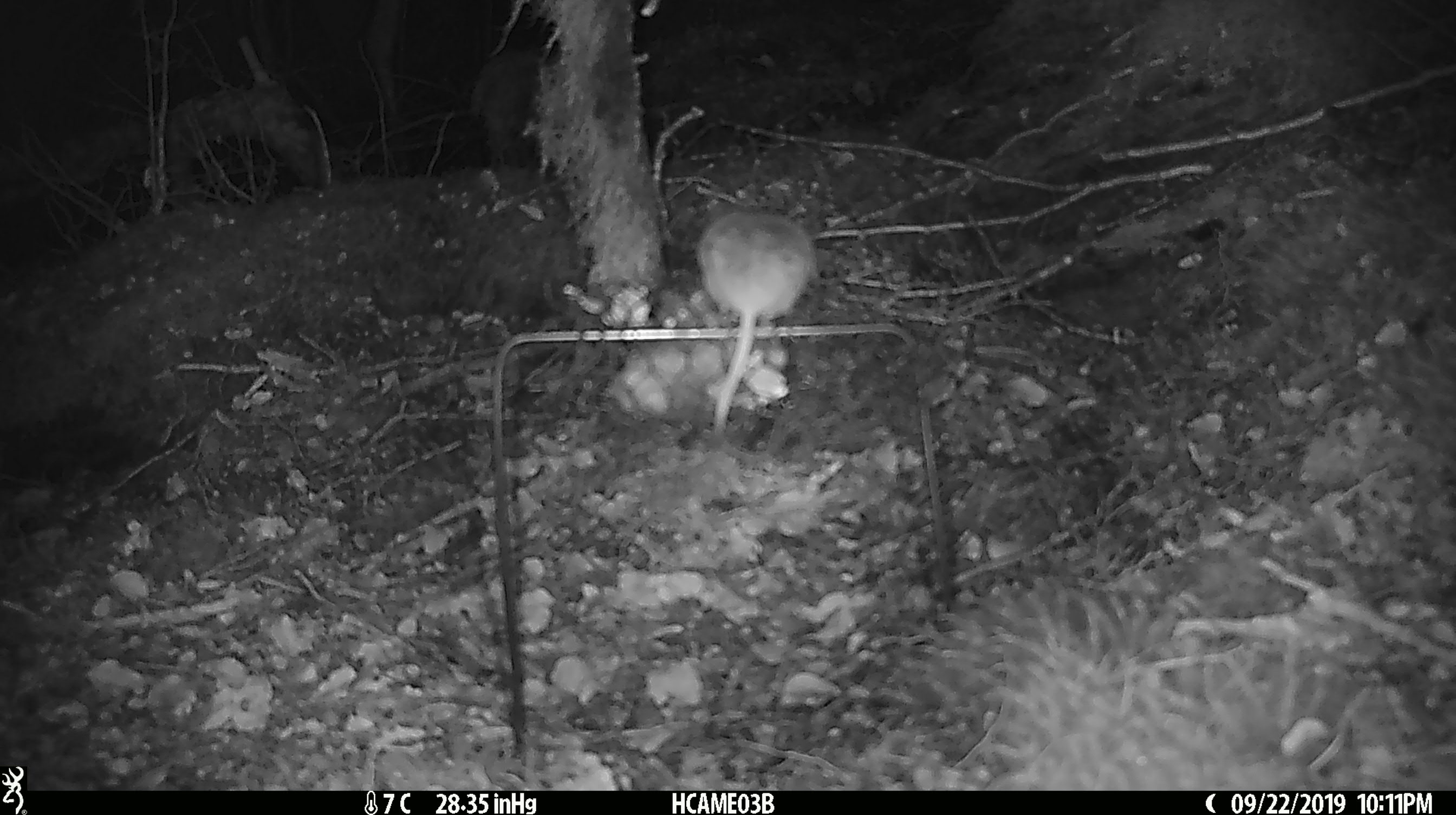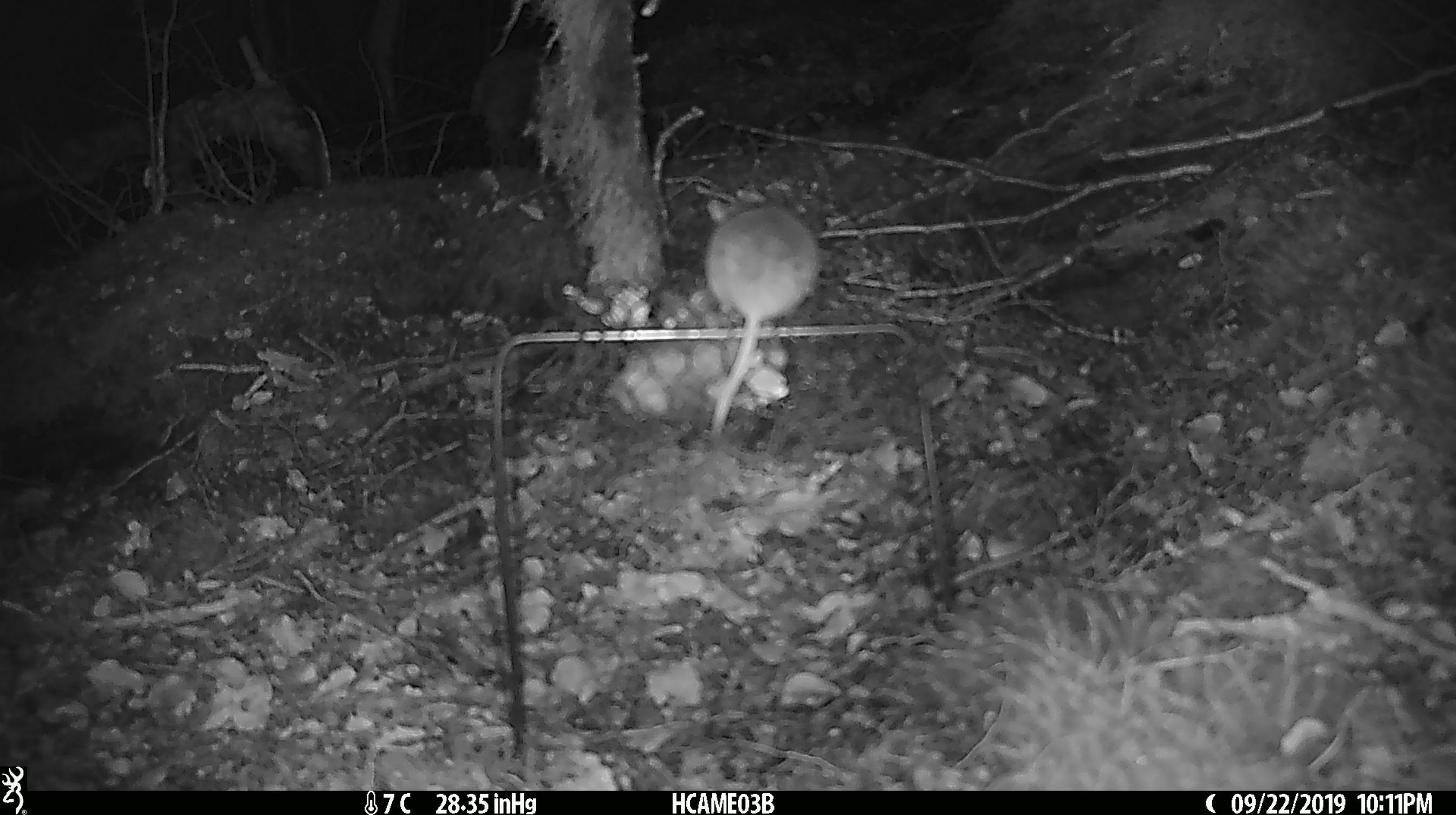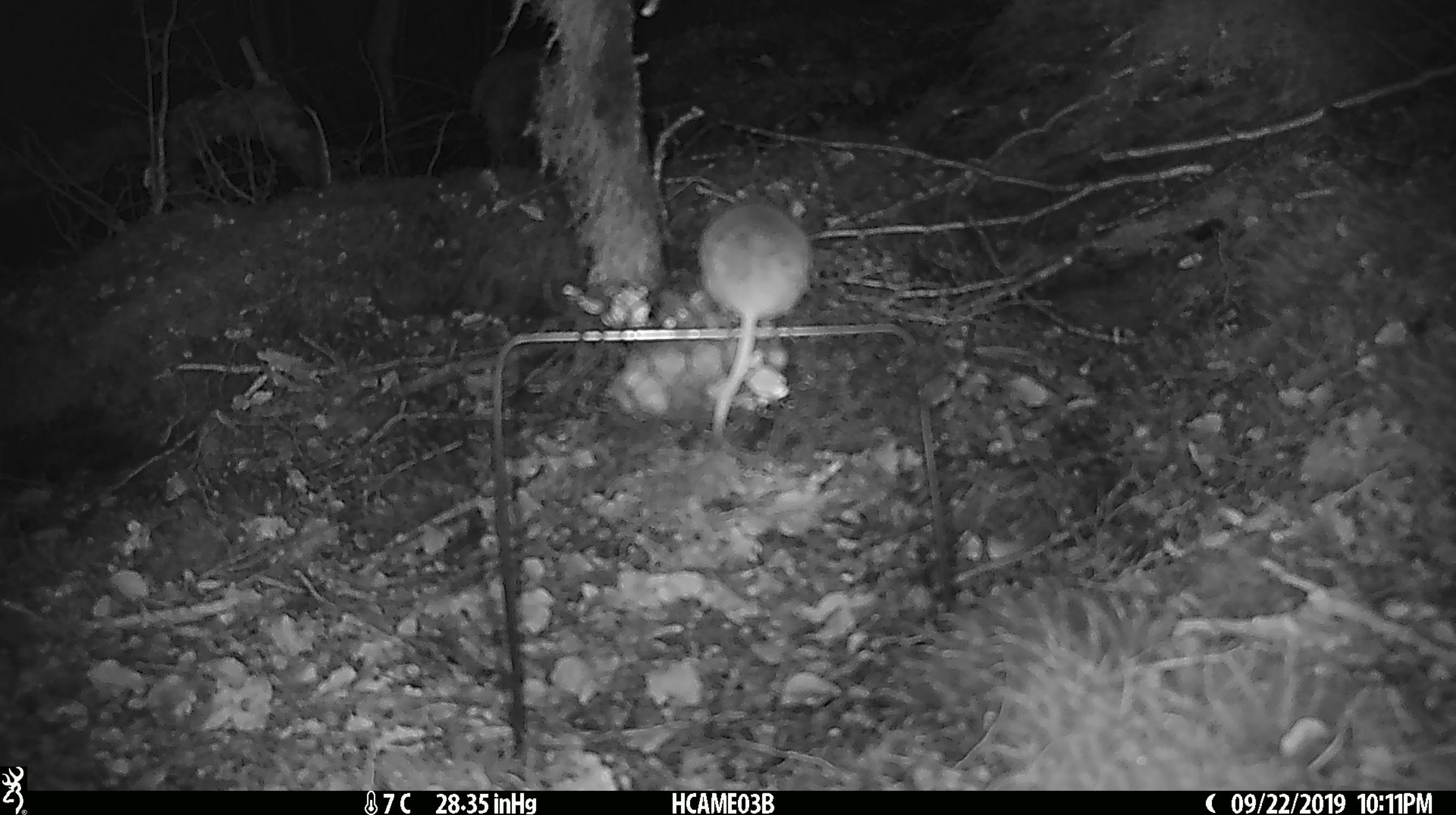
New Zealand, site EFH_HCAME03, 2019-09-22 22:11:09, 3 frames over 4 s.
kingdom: Animalia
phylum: Chordata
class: Mammalia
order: Rodentia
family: Muridae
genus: Mus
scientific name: Mus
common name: mouse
Mouse (Mus).